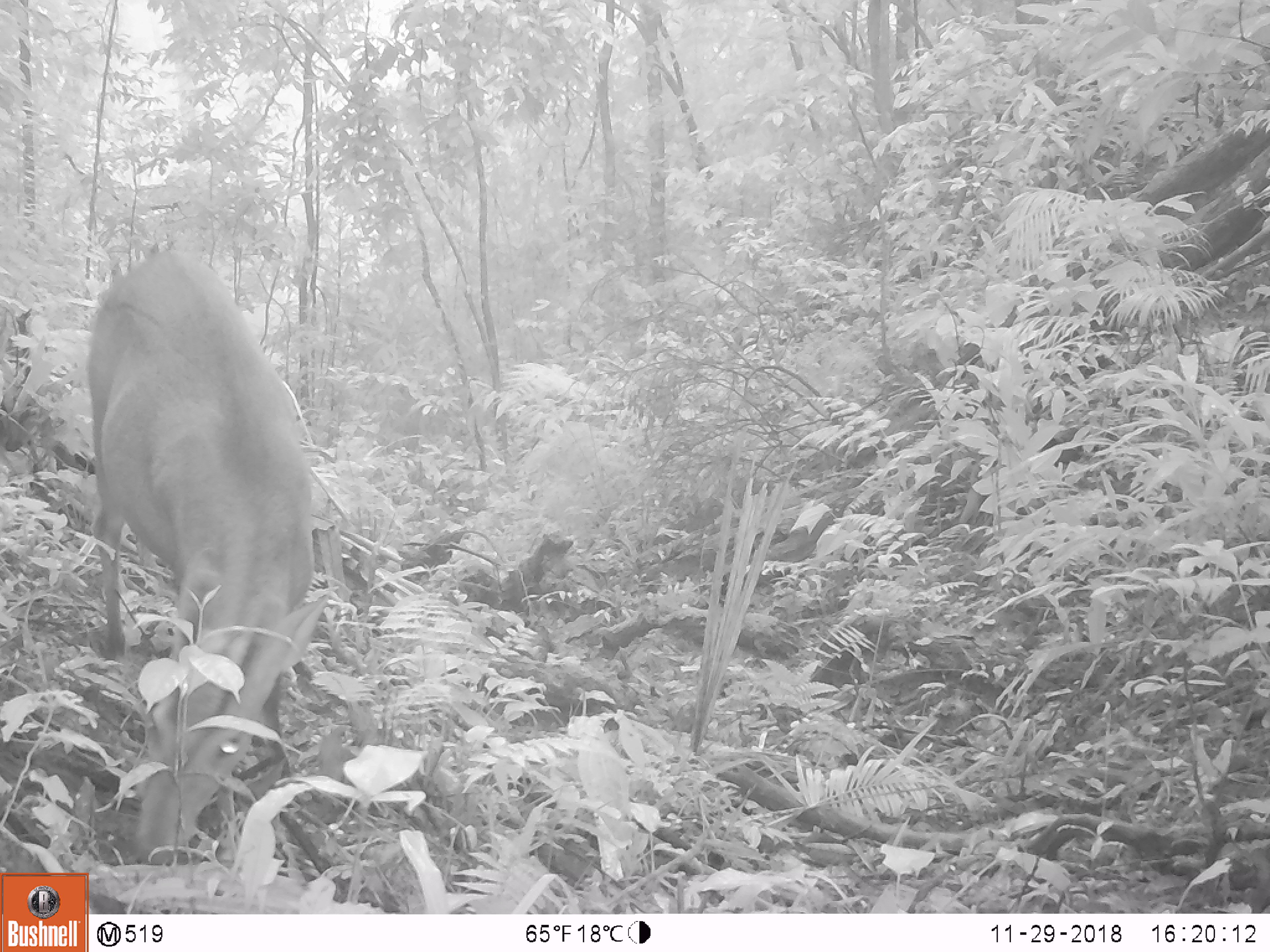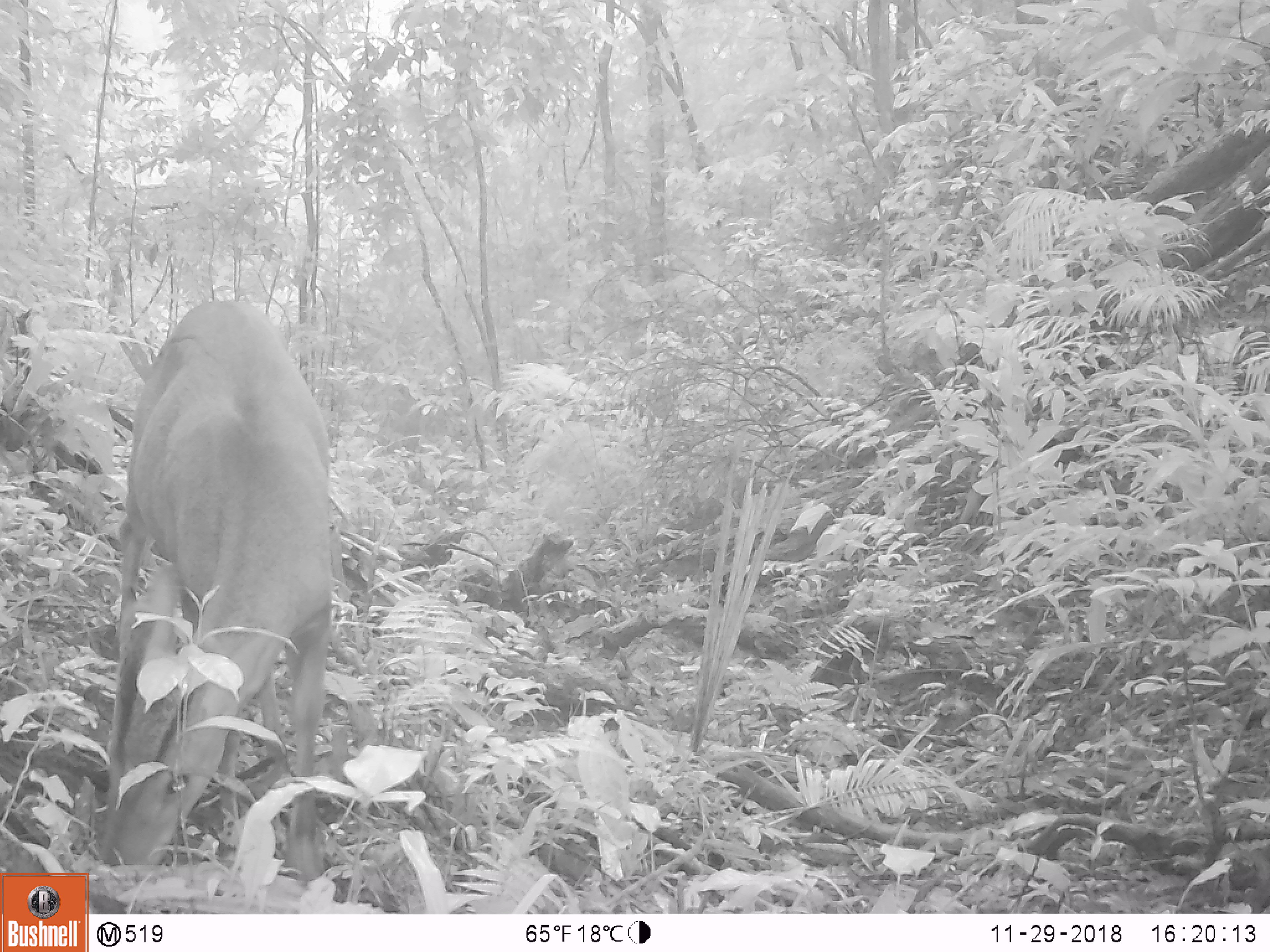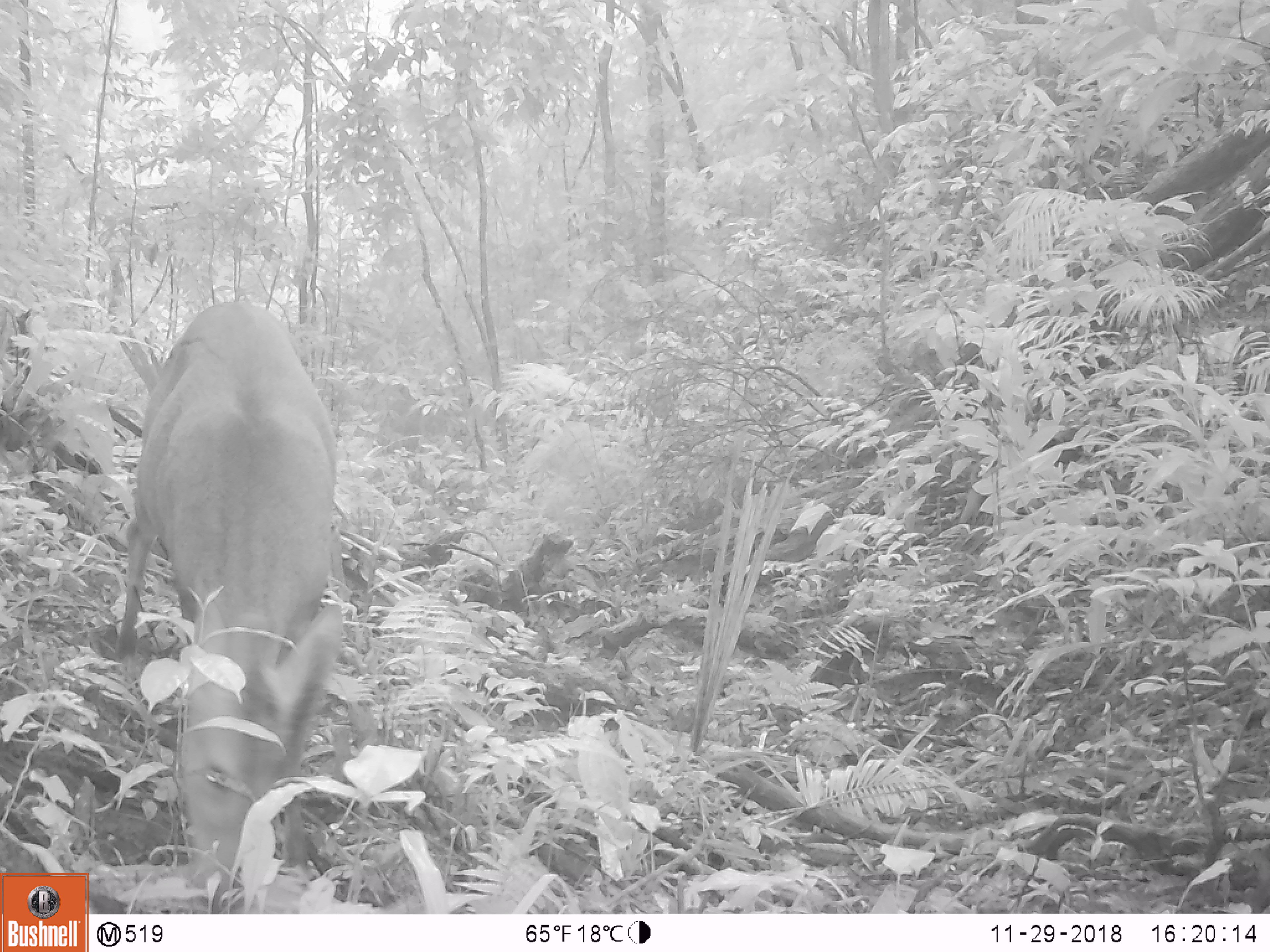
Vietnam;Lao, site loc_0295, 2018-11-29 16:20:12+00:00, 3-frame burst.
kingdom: Animalia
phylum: Chordata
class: Mammalia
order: Artiodactyla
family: Cervidae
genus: Muntiacus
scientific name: Muntiacus vuquangensis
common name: large-antlered muntjac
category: large antlered muntjac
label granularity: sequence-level